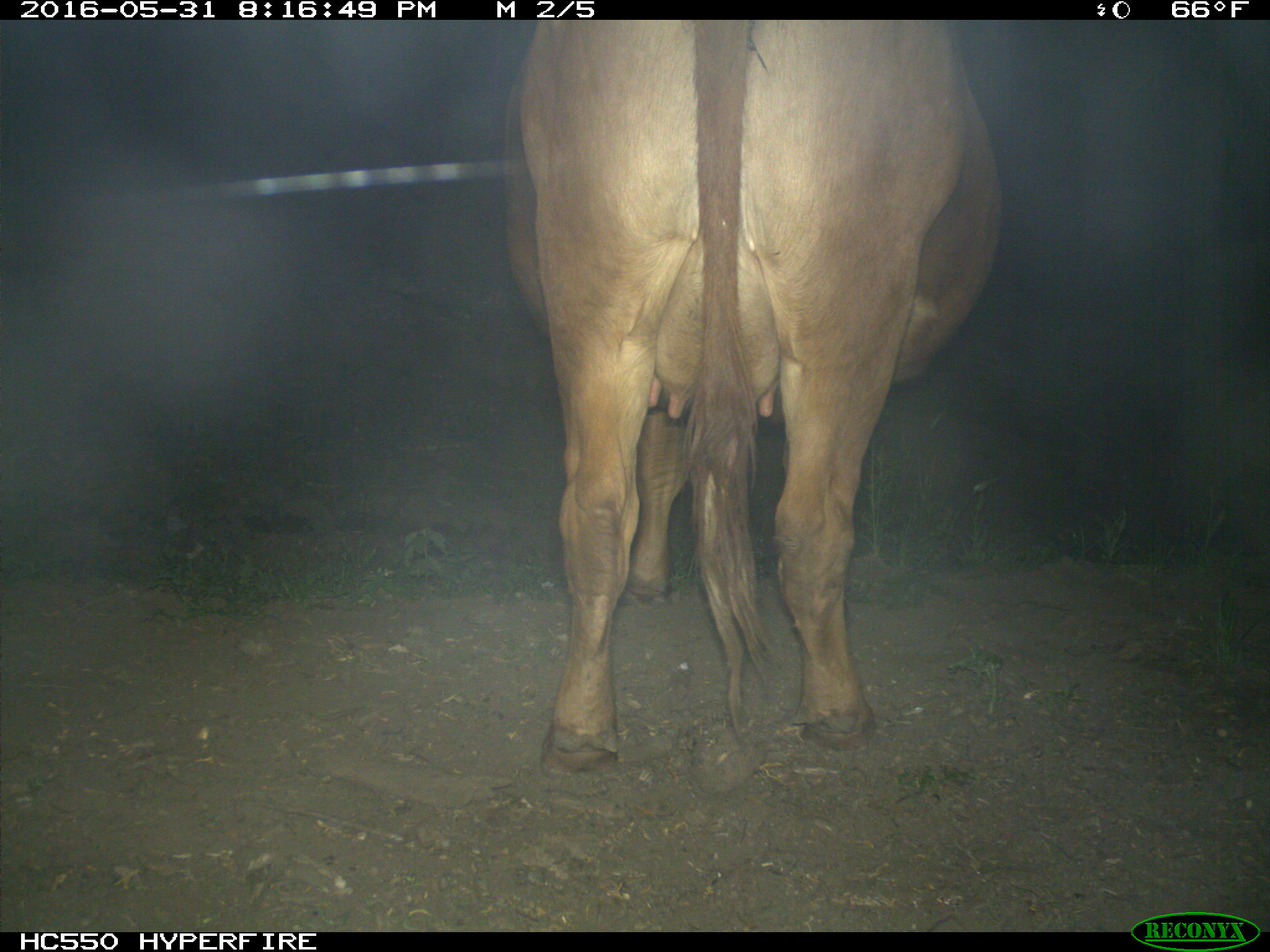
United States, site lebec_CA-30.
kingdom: Animalia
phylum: Chordata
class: Mammalia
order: Artiodactyla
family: Bovidae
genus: Bos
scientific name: Bos taurus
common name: domestic cow